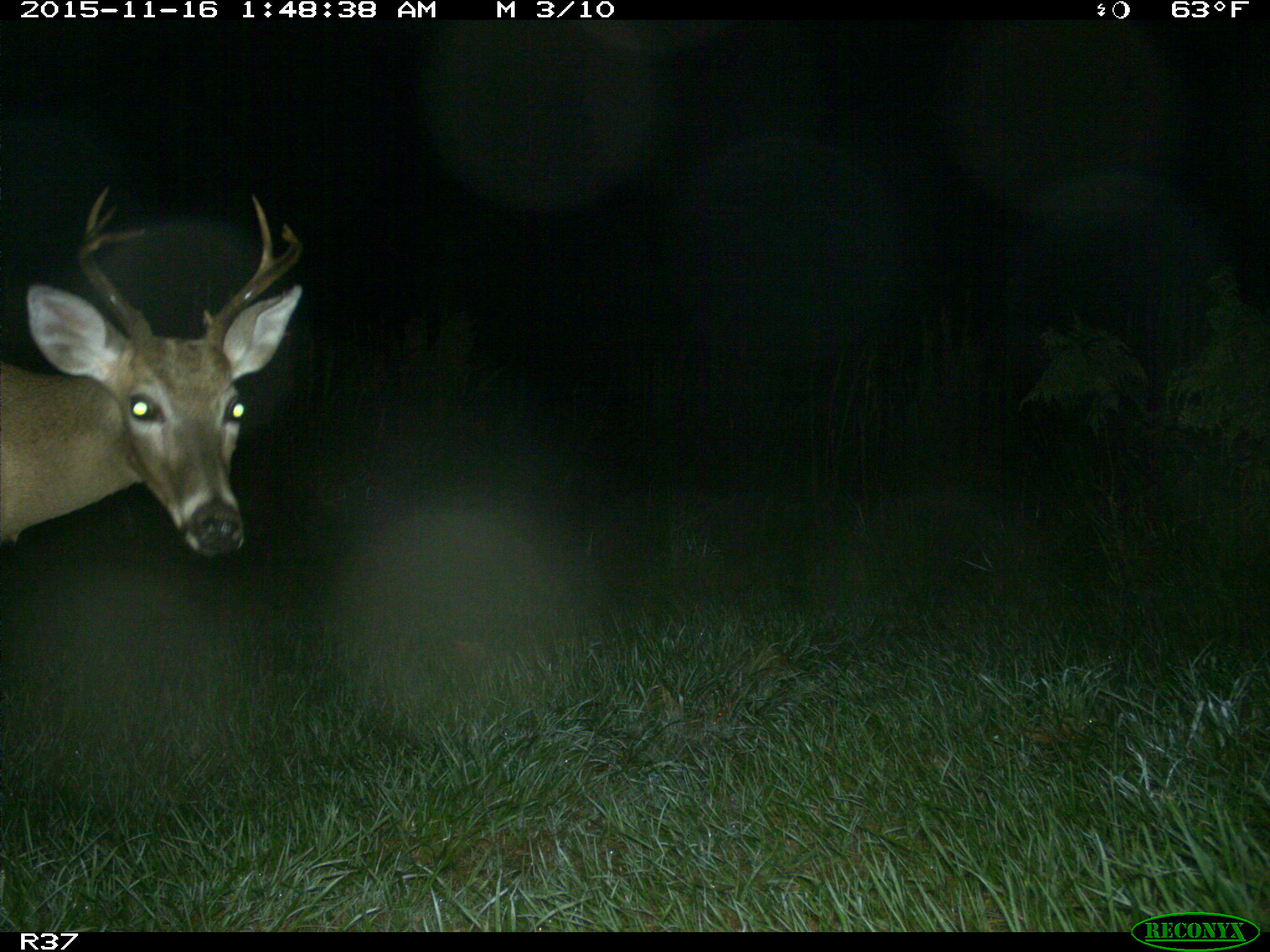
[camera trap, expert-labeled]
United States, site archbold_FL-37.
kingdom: Animalia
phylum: Chordata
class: Mammalia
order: Artiodactyla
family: Cervidae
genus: Odocoileus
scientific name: Odocoileus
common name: deer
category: unidentified deer